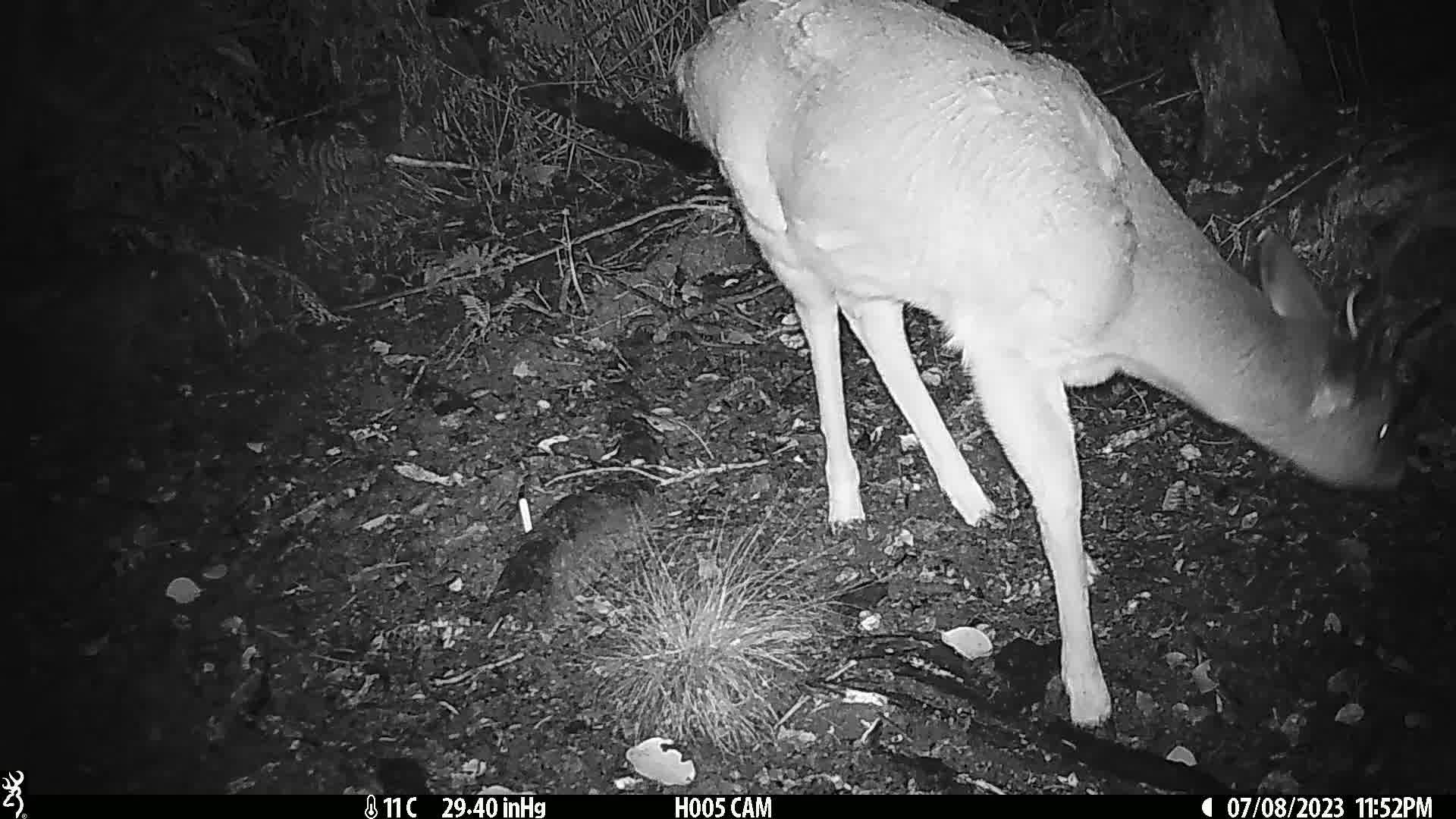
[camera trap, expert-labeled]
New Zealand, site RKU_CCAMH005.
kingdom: Animalia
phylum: Chordata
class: Mammalia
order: Artiodactyla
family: Cervidae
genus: Odocoileus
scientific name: Odocoileus virginianus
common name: white-tailed deer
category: white tailed deer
White tailed deer (white-tailed deer) (Odocoileus virginianus).